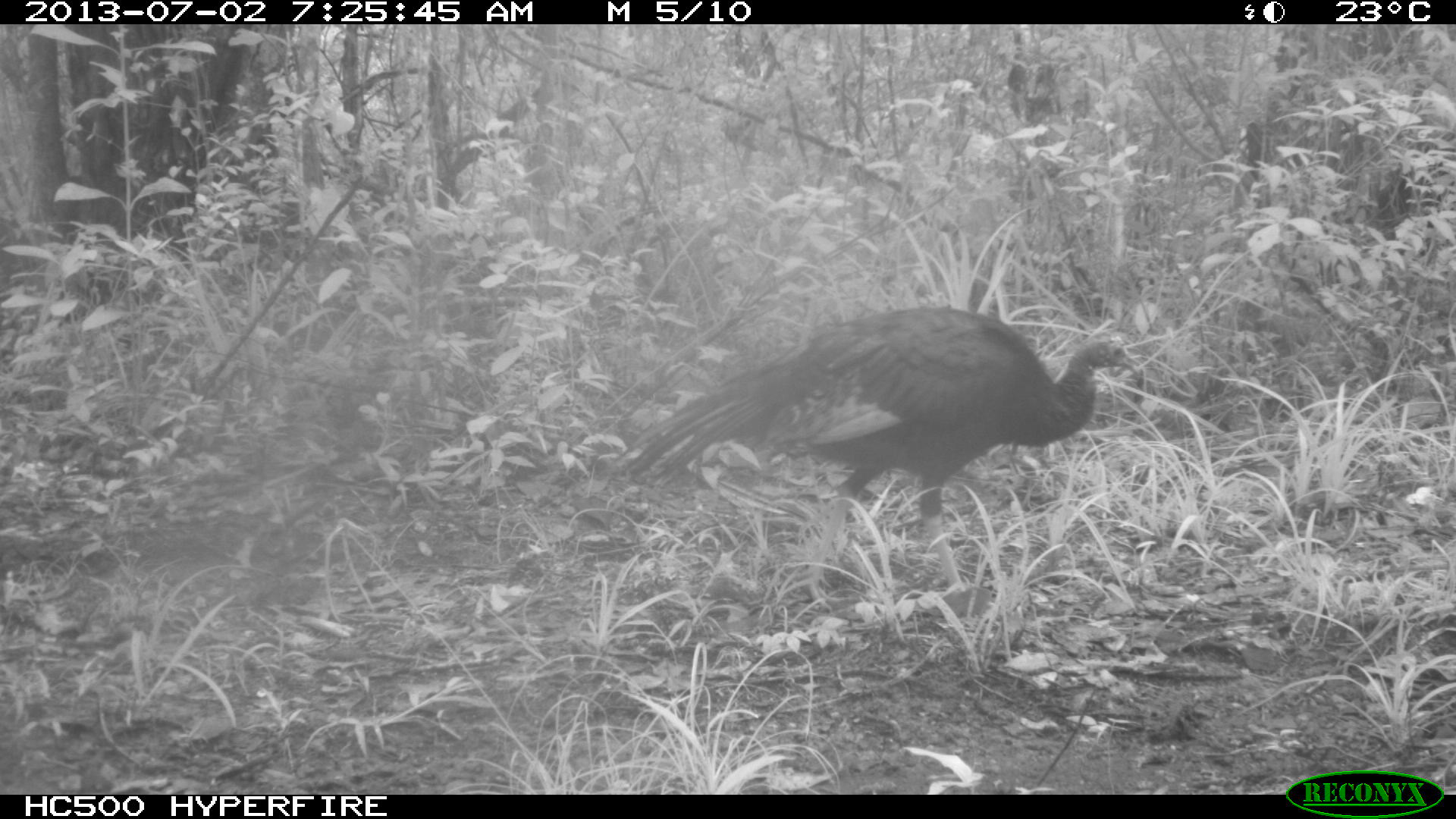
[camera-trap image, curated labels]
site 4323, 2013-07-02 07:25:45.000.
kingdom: Animalia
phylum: Chordata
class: Aves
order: Galliformes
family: Phasianidae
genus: Meleagris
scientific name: Meleagris ocellata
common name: ocellated turkey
Meleagris ocellata (ocellated turkey), count 1, sex female.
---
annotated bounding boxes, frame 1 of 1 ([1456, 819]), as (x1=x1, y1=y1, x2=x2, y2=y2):
meleagris ocellata: (x1=614, y1=302, x2=1144, y2=615)